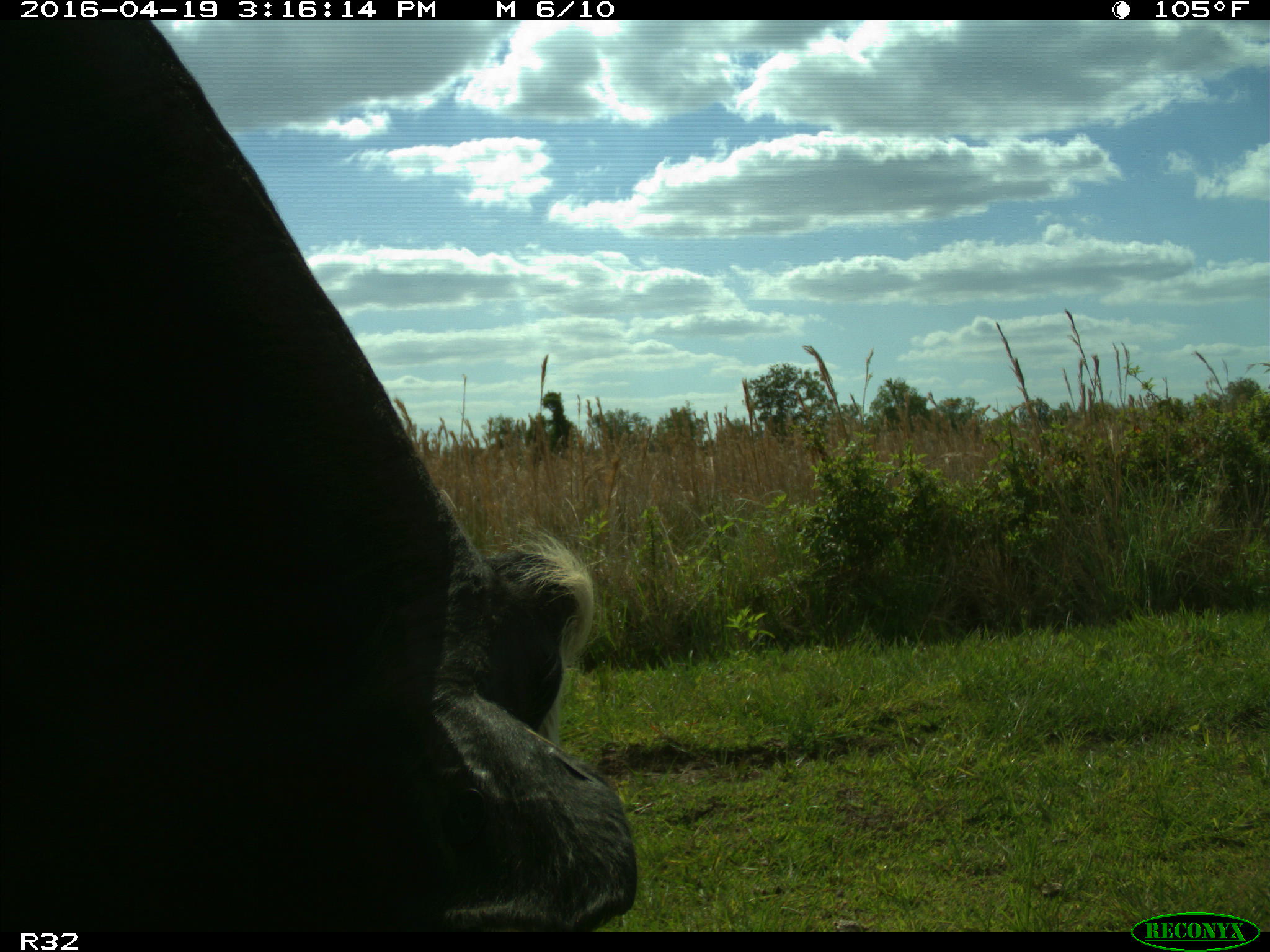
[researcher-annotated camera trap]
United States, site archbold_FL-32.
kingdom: Animalia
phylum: Chordata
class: Mammalia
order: Artiodactyla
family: Bovidae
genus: Bos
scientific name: Bos taurus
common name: domestic cow